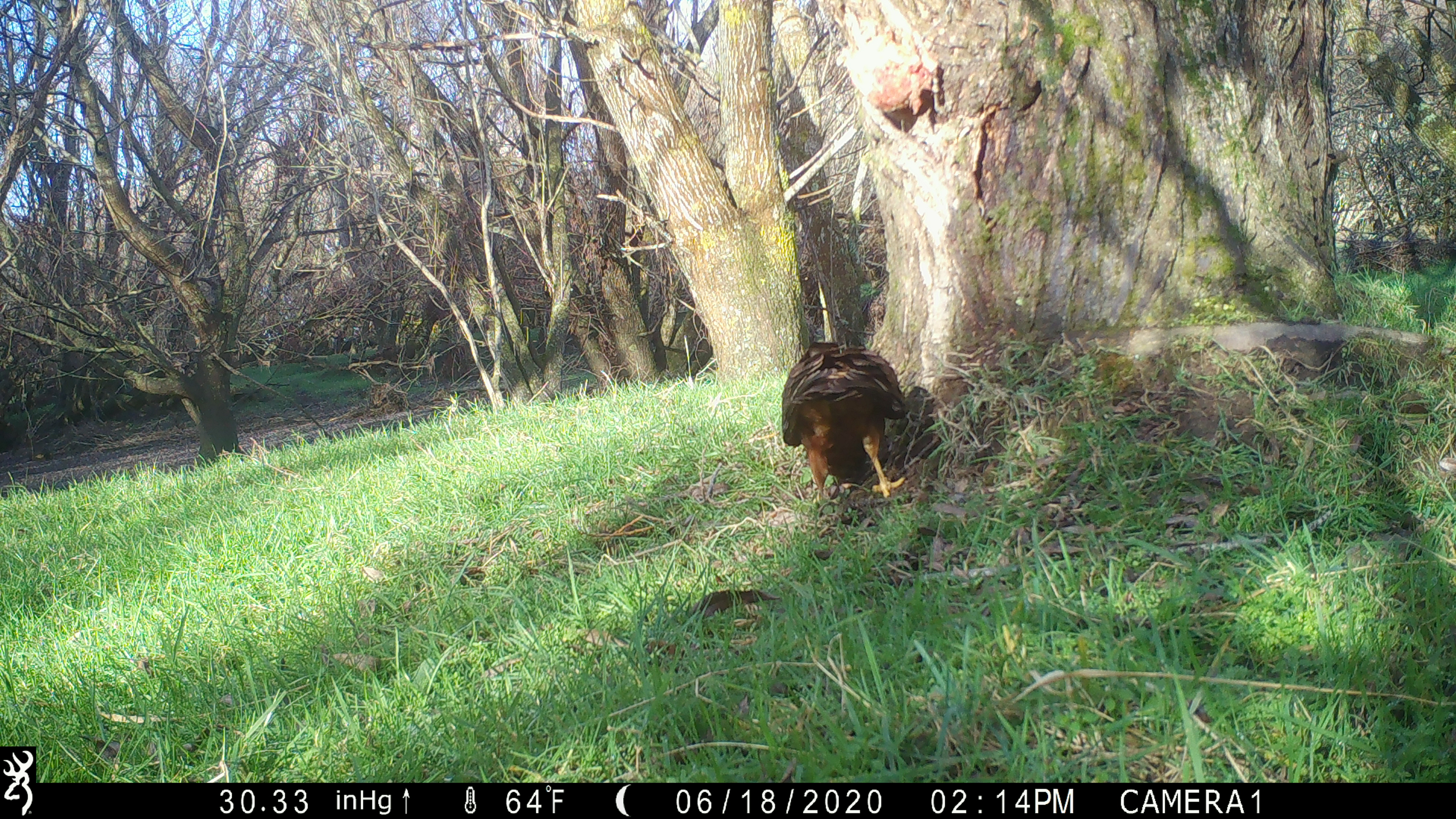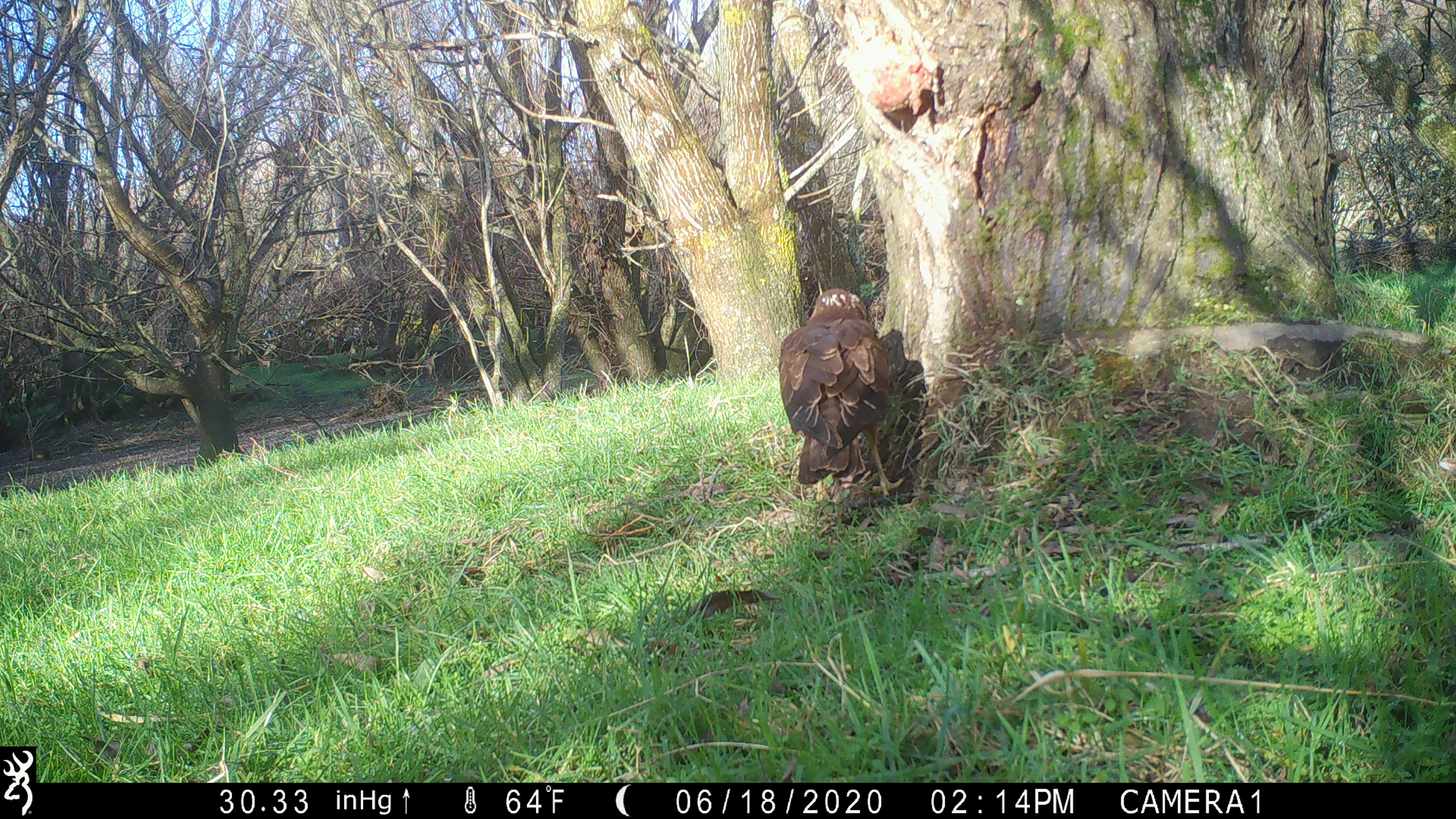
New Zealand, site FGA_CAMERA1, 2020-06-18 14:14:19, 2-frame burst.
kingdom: Animalia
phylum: Chordata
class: Aves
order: Accipitriformes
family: Accipitridae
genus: Circus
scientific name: Circus approximans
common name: swamp harrier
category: harrier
Harrier (swamp harrier) (Circus approximans).